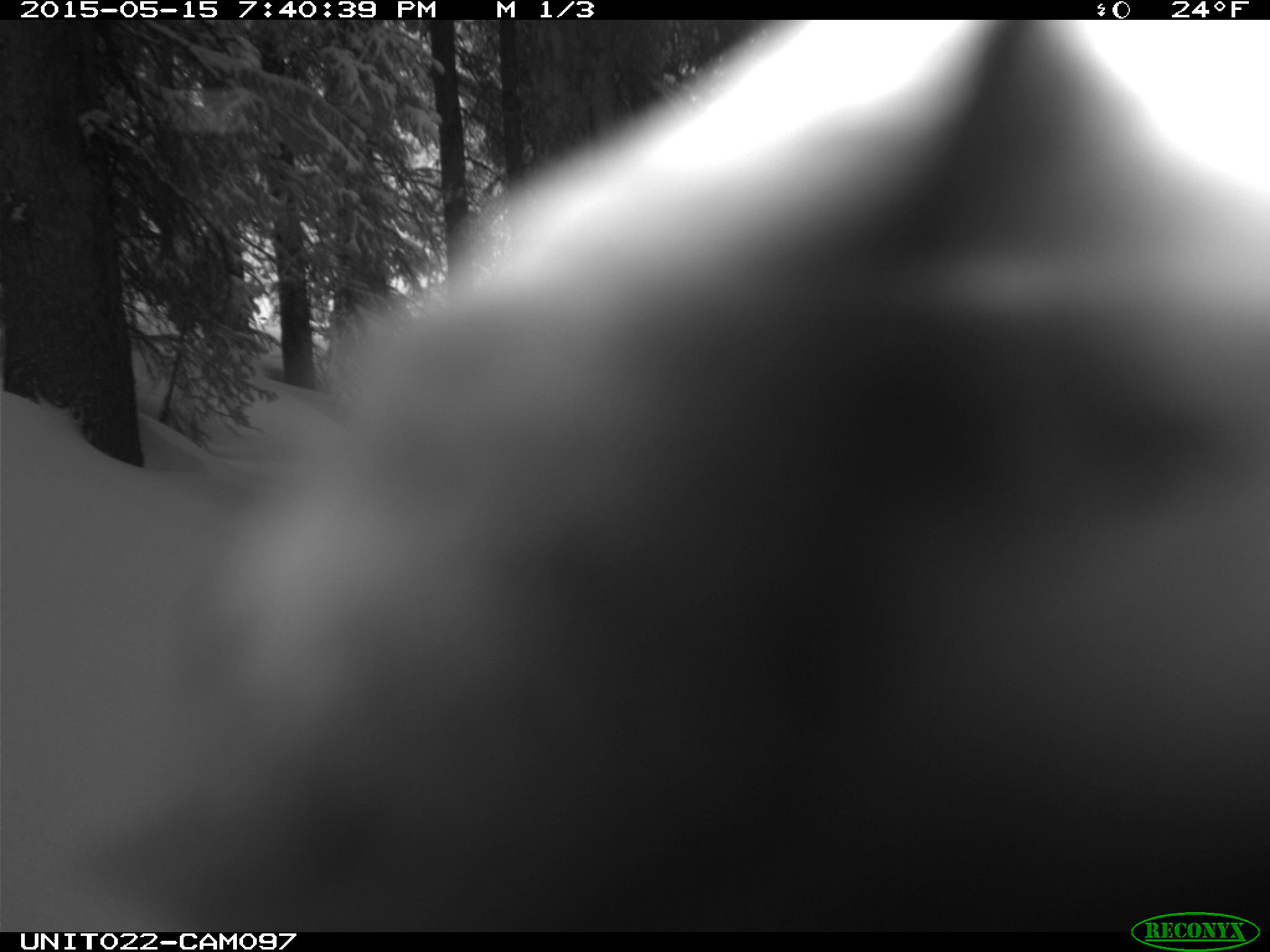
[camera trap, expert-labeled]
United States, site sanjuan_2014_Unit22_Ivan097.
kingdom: Animalia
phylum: Chordata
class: Aves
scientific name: Aves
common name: birds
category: unidentified bird